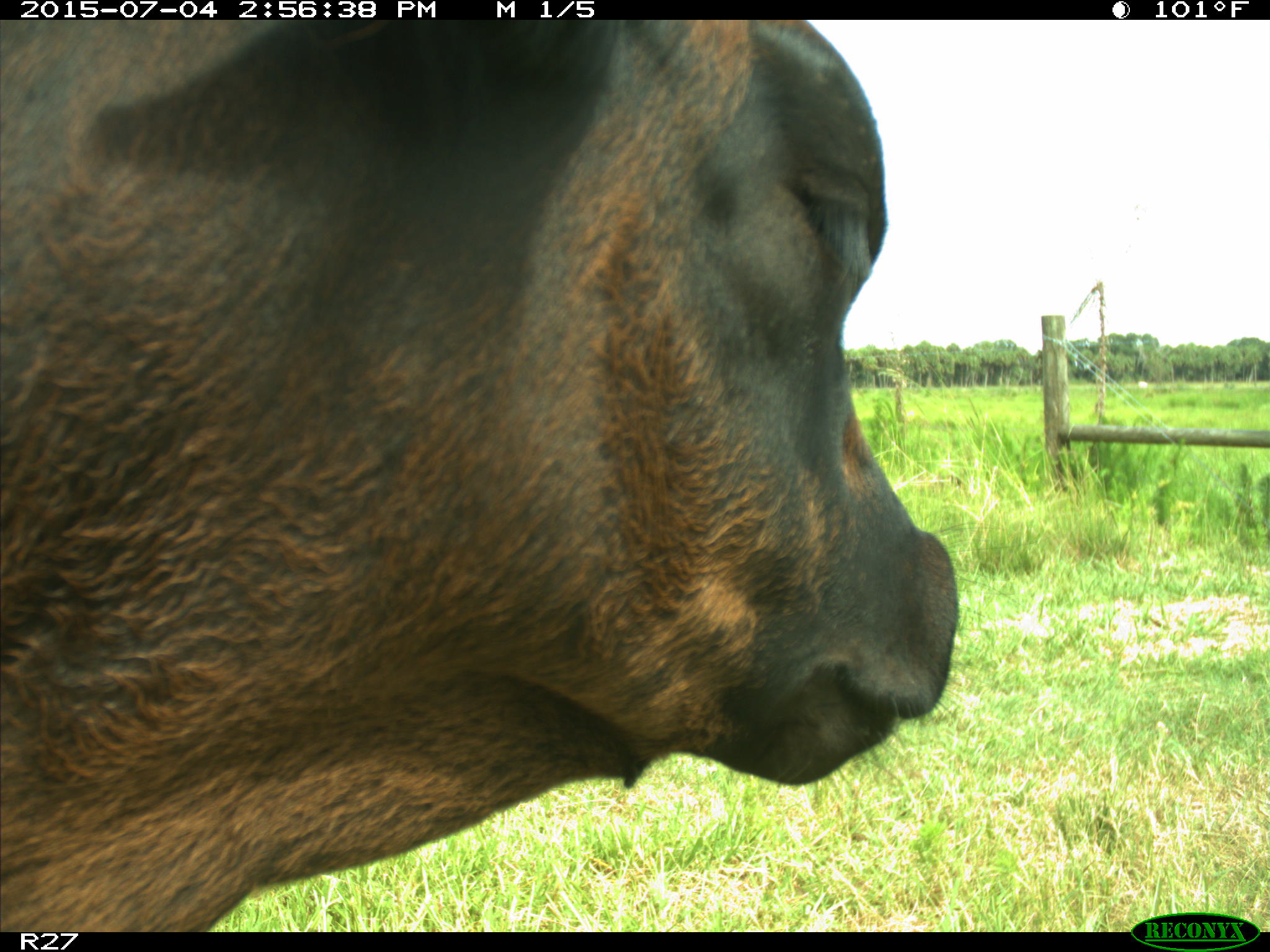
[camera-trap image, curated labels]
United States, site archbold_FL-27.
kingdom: Animalia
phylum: Chordata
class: Mammalia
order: Artiodactyla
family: Bovidae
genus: Bos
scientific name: Bos taurus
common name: domestic cow